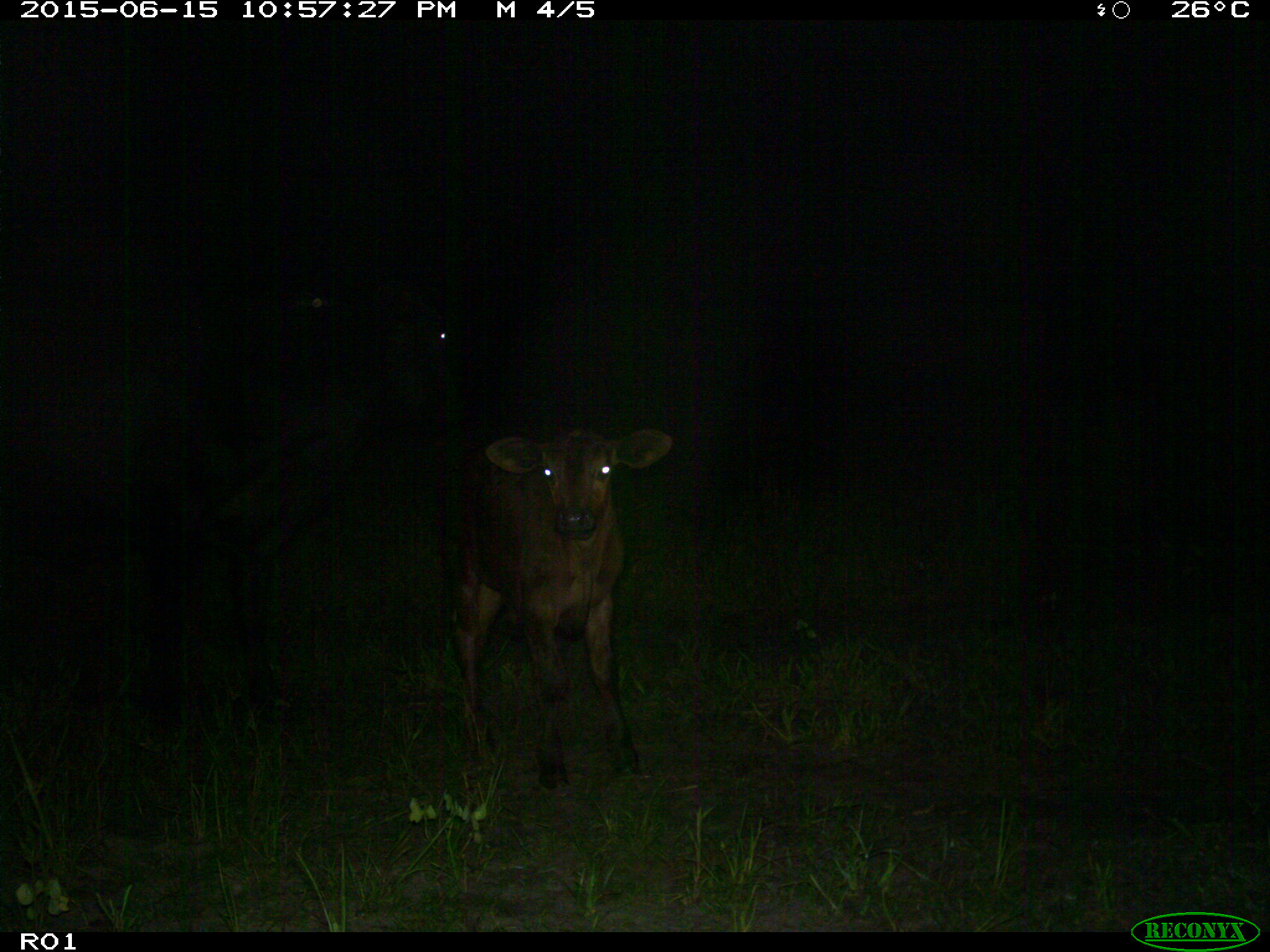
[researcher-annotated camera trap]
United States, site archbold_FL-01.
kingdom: Animalia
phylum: Chordata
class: Mammalia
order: Artiodactyla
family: Bovidae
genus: Bos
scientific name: Bos taurus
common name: domestic cow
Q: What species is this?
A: Bos taurus (domestic cow).